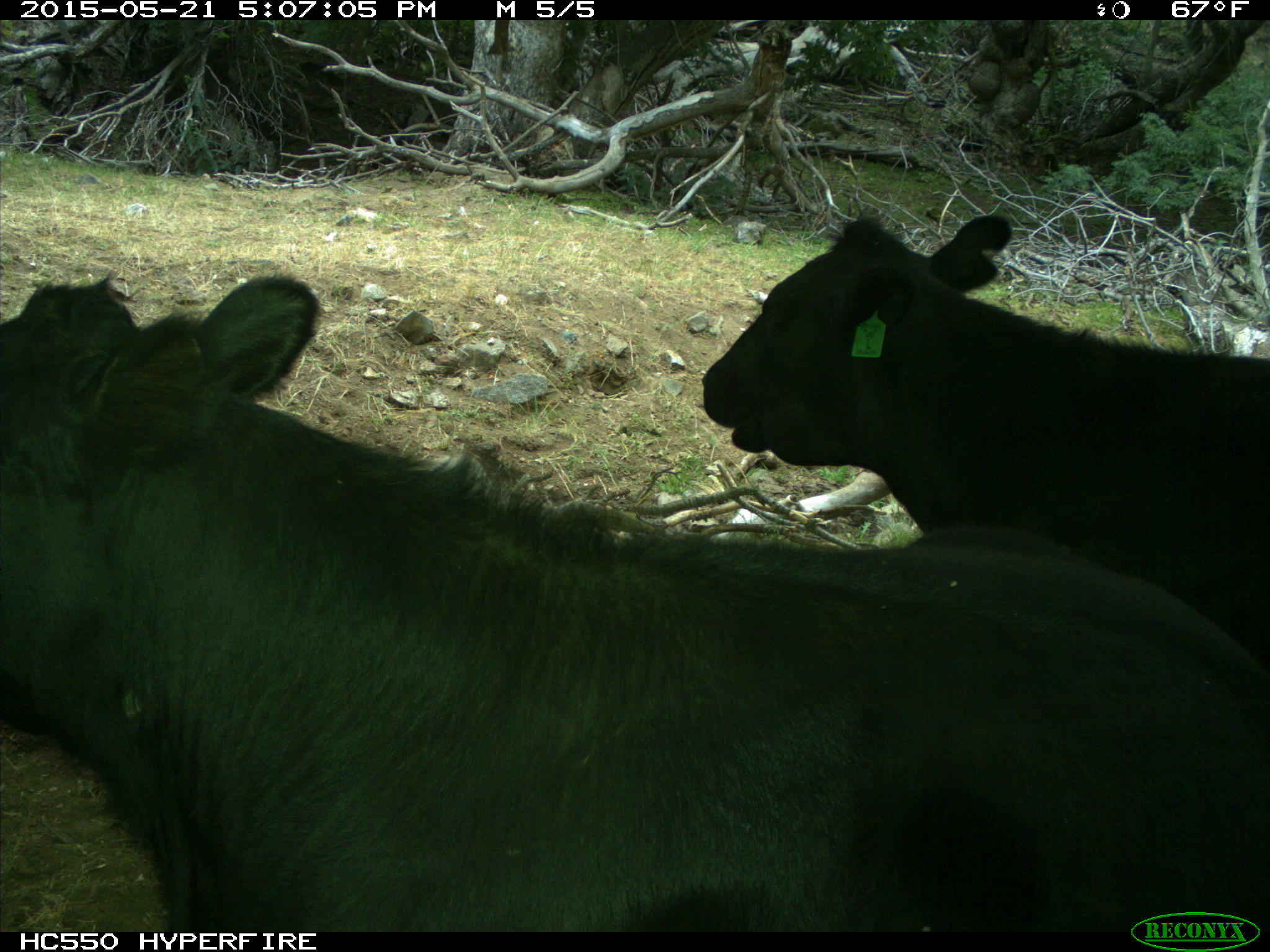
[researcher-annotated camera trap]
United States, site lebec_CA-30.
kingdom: Animalia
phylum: Chordata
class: Mammalia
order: Artiodactyla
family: Bovidae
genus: Bos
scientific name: Bos taurus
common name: domestic cow